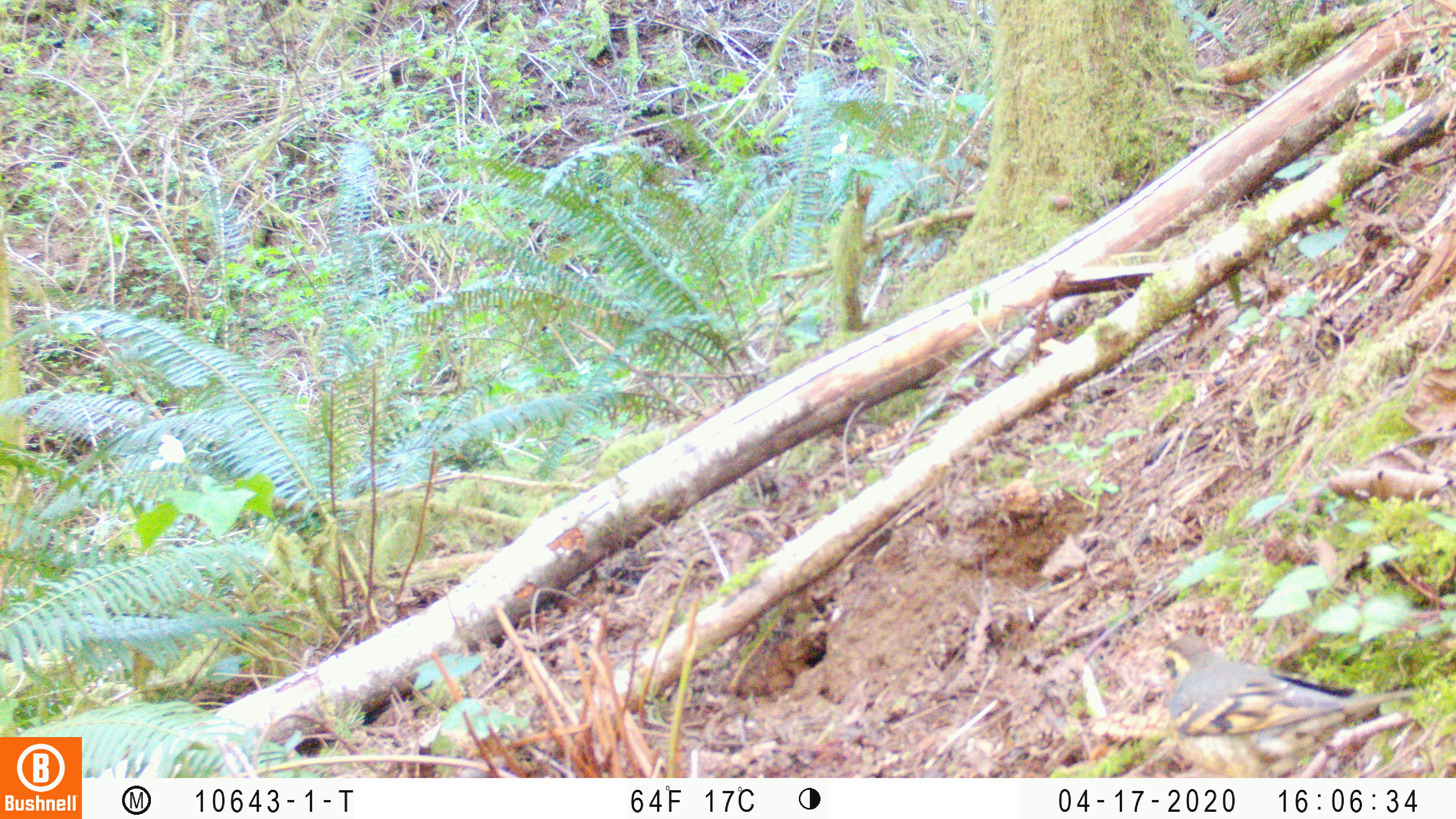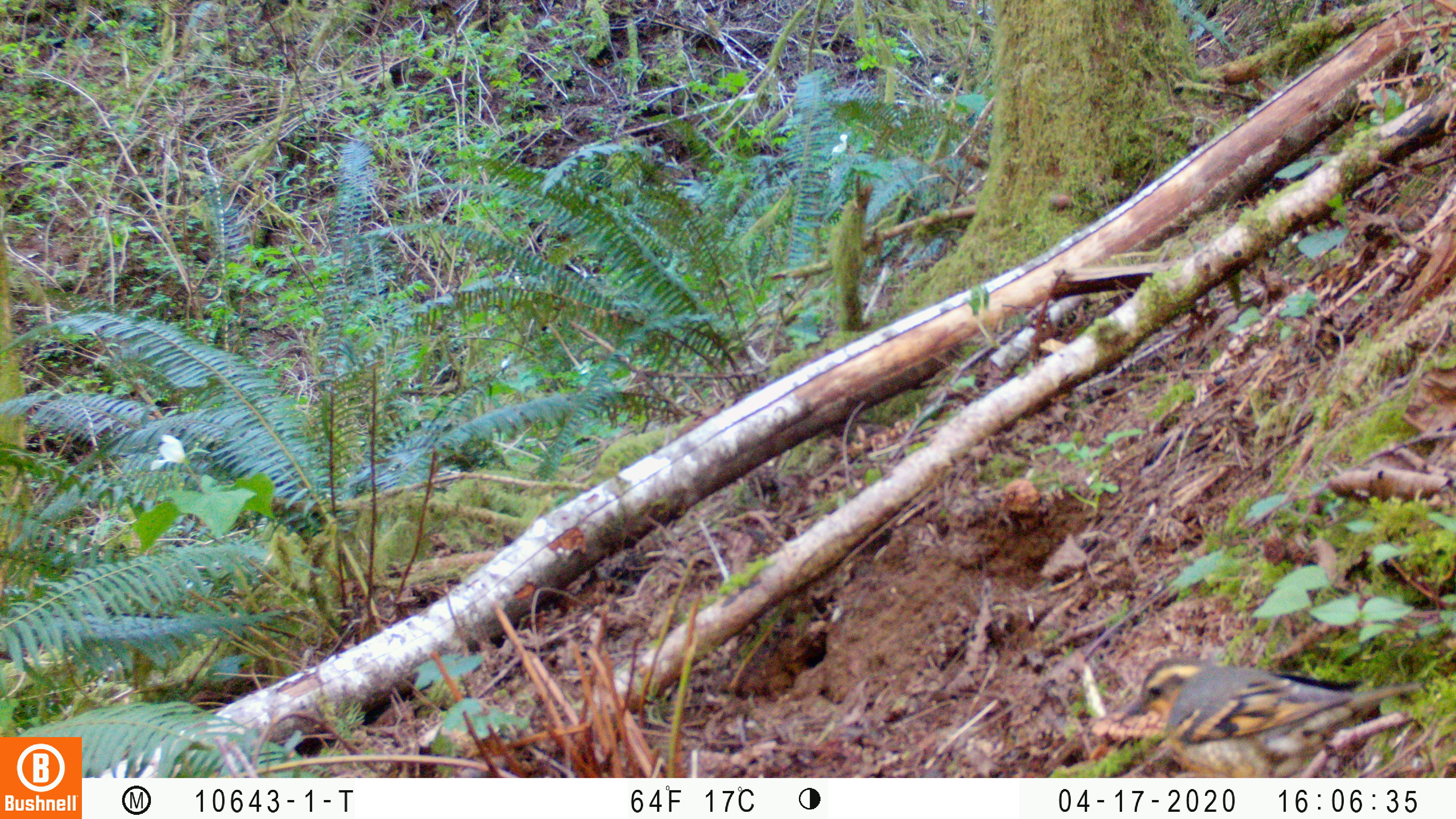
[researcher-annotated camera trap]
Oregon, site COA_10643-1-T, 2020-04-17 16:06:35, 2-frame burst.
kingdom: Animalia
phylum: Chordata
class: Aves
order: Passeriformes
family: Turdidae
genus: Ixoreus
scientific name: Ixoreus naevius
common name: varied thrush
Varied thrush (Ixoreus naevius).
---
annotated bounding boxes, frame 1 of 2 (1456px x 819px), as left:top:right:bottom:
varied thrush: 1157:634:1397:775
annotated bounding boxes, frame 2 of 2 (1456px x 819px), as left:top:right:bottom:
varied thrush: 1110:658:1416:772